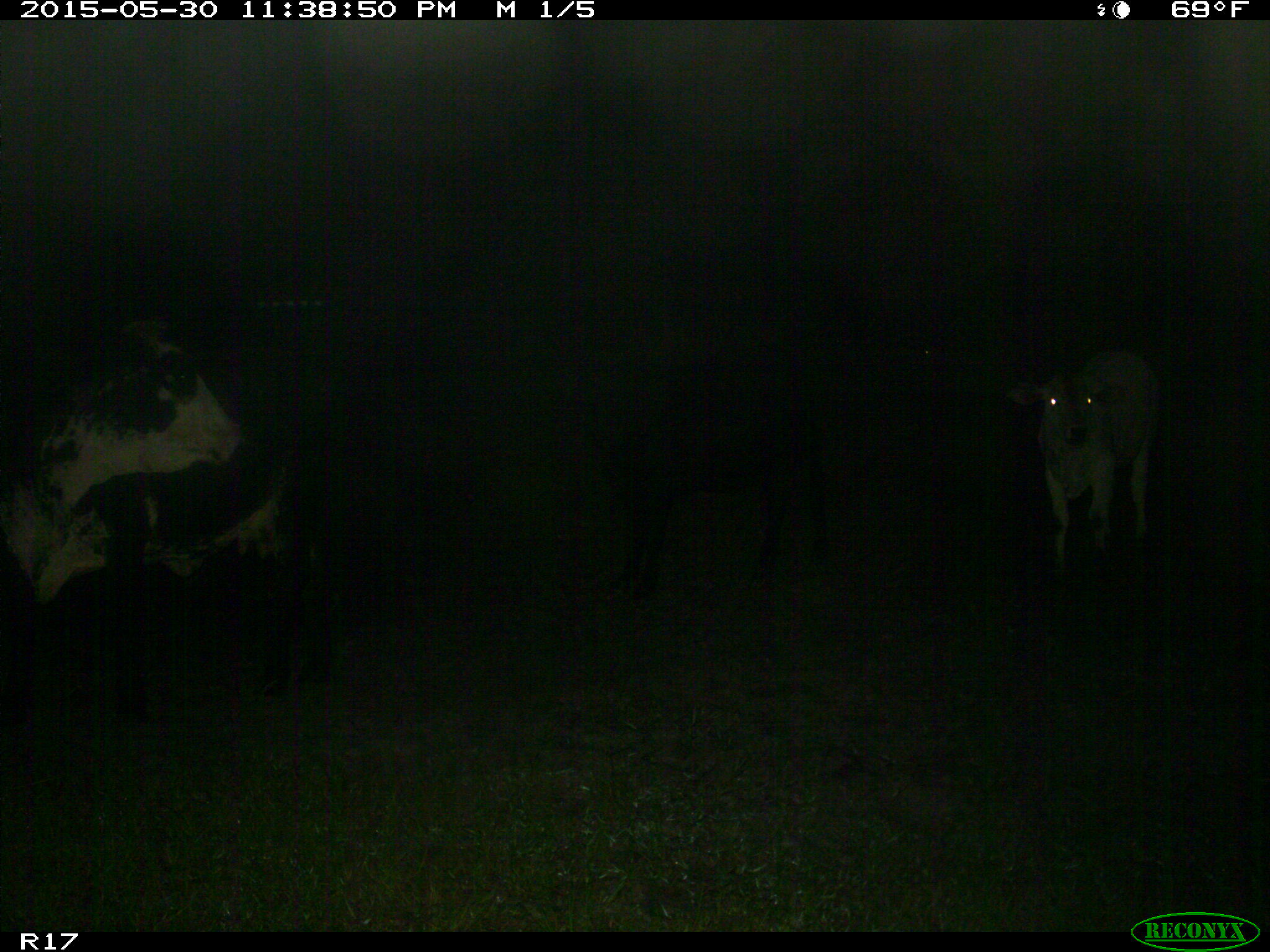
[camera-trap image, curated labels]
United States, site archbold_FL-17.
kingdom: Animalia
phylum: Chordata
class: Mammalia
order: Artiodactyla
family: Bovidae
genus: Bos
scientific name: Bos taurus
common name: domestic cow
Bos taurus (domestic cow).